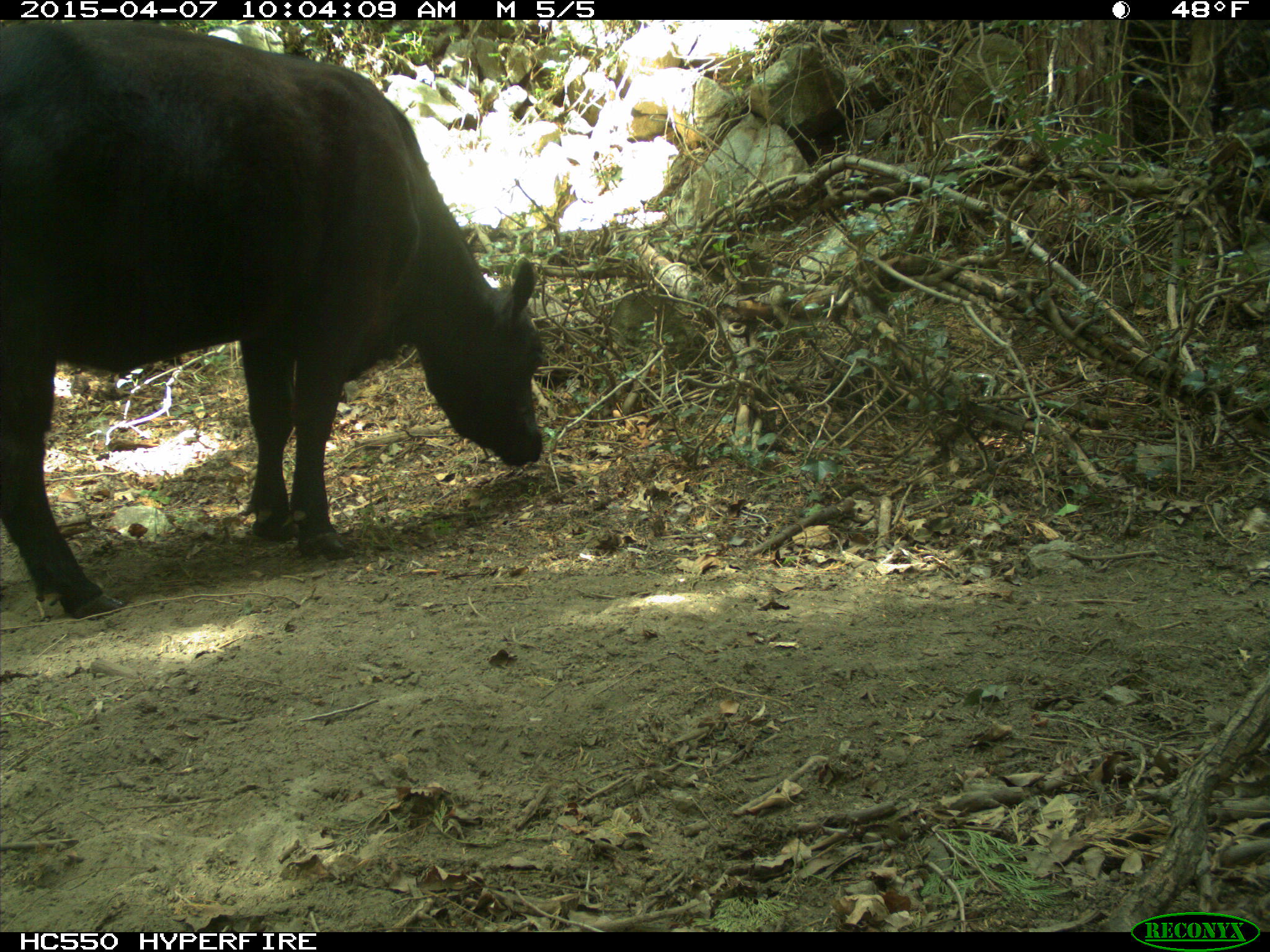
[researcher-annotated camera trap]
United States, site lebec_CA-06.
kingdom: Animalia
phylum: Chordata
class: Mammalia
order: Artiodactyla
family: Bovidae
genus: Bos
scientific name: Bos taurus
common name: domestic cow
Bos taurus (domestic cow).